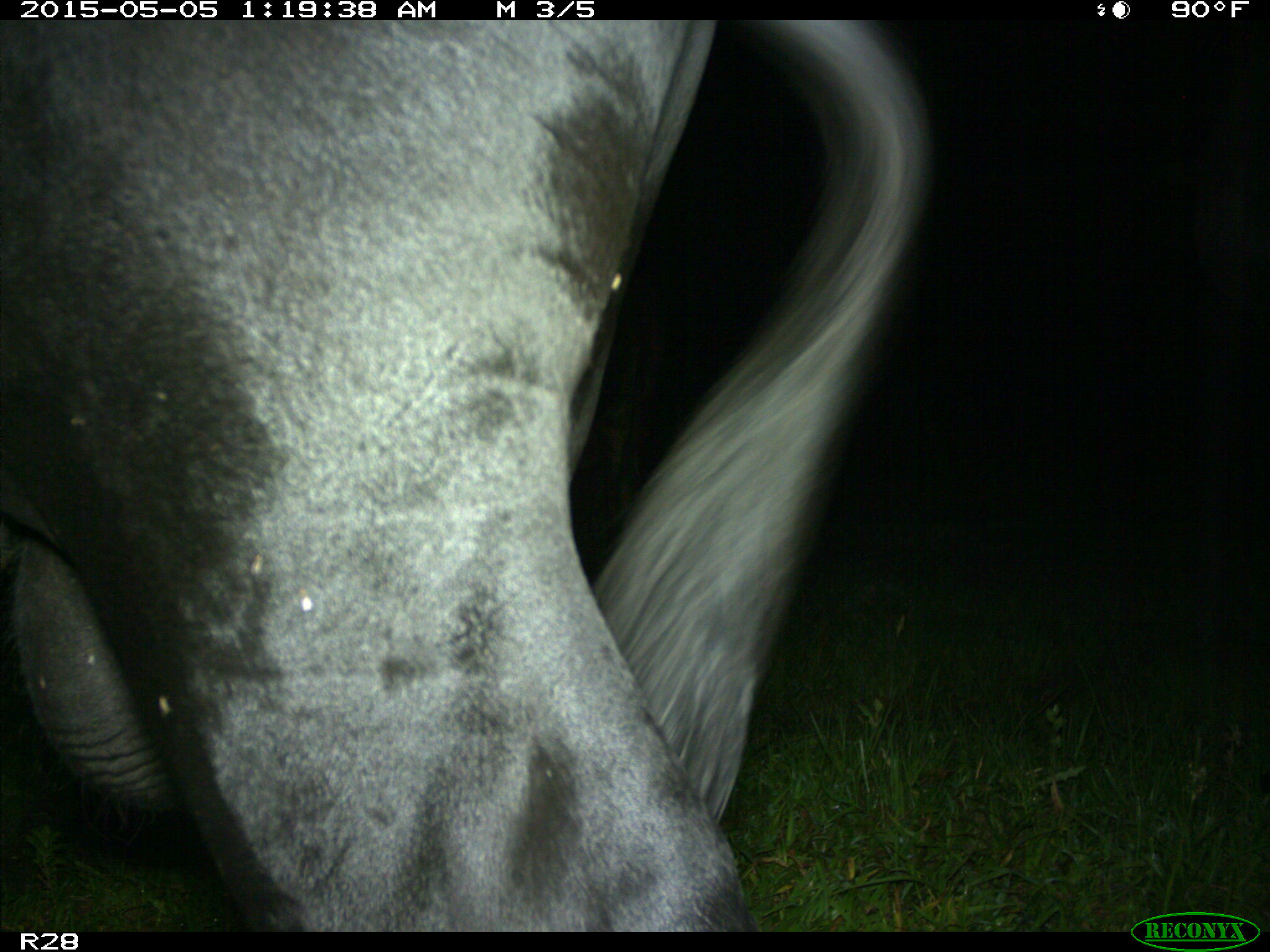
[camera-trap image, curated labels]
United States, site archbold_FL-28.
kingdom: Animalia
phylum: Chordata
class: Mammalia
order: Artiodactyla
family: Bovidae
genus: Bos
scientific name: Bos taurus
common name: domestic cow